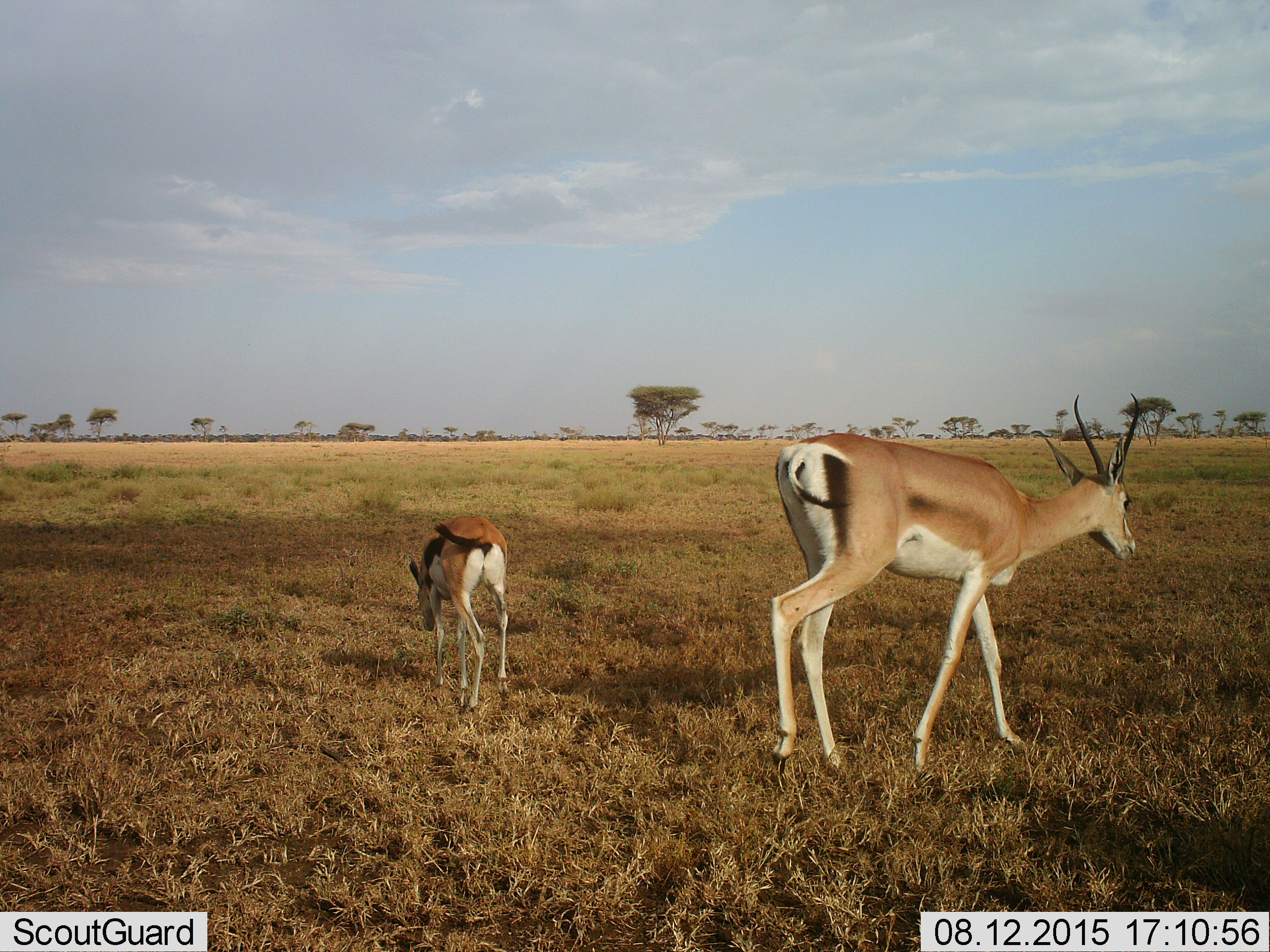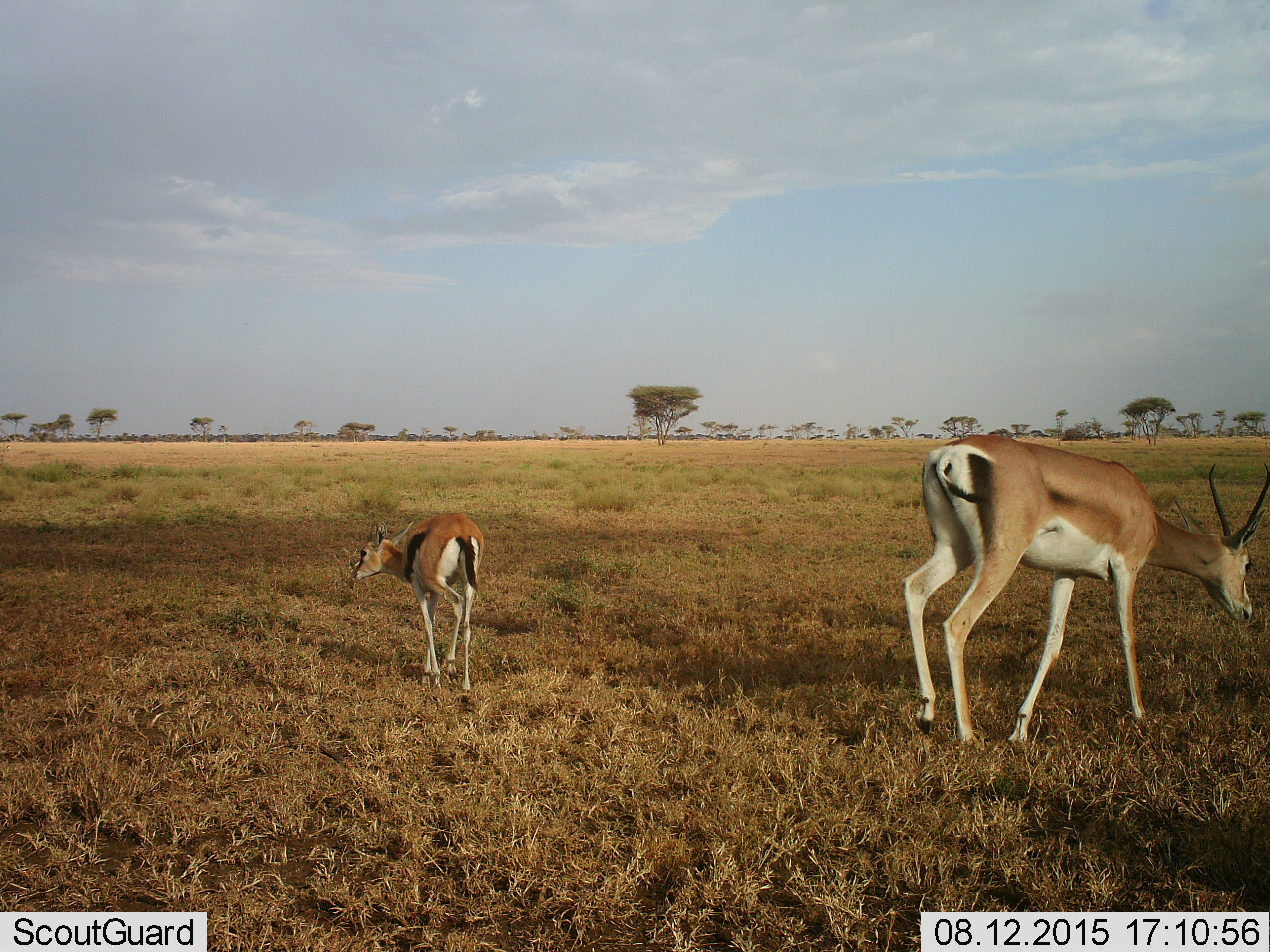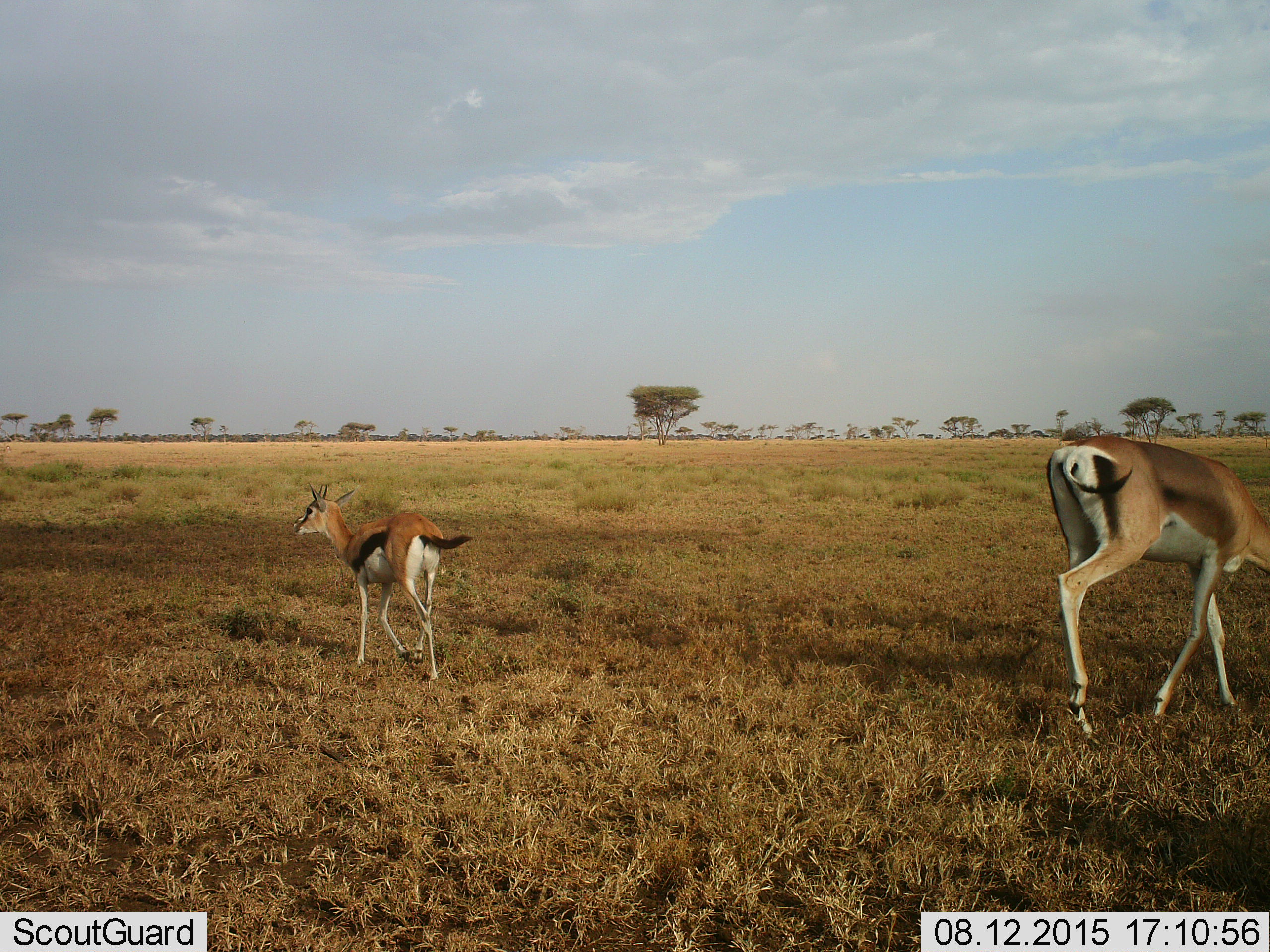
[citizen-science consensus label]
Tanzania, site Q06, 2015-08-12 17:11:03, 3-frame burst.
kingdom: Animalia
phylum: Chordata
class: Mammalia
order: Artiodactyla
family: Bovidae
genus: Nanger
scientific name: Nanger granti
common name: grant's gazelle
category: gazellegrants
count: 2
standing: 0%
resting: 0%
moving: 100%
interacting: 0%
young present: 50%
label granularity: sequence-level